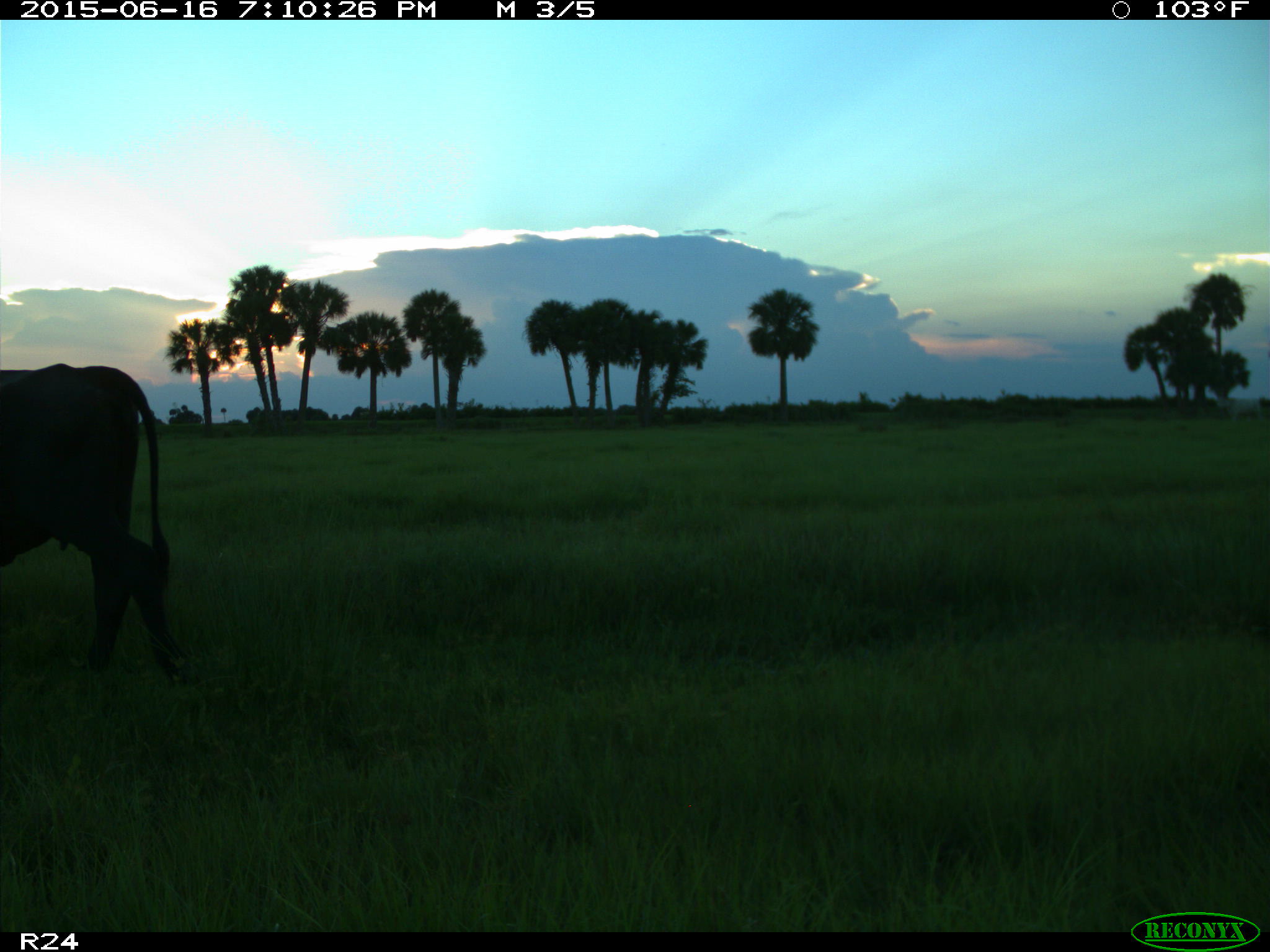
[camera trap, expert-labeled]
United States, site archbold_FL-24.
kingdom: Animalia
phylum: Chordata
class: Mammalia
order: Artiodactyla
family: Bovidae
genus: Bos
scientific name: Bos taurus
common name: domestic cow